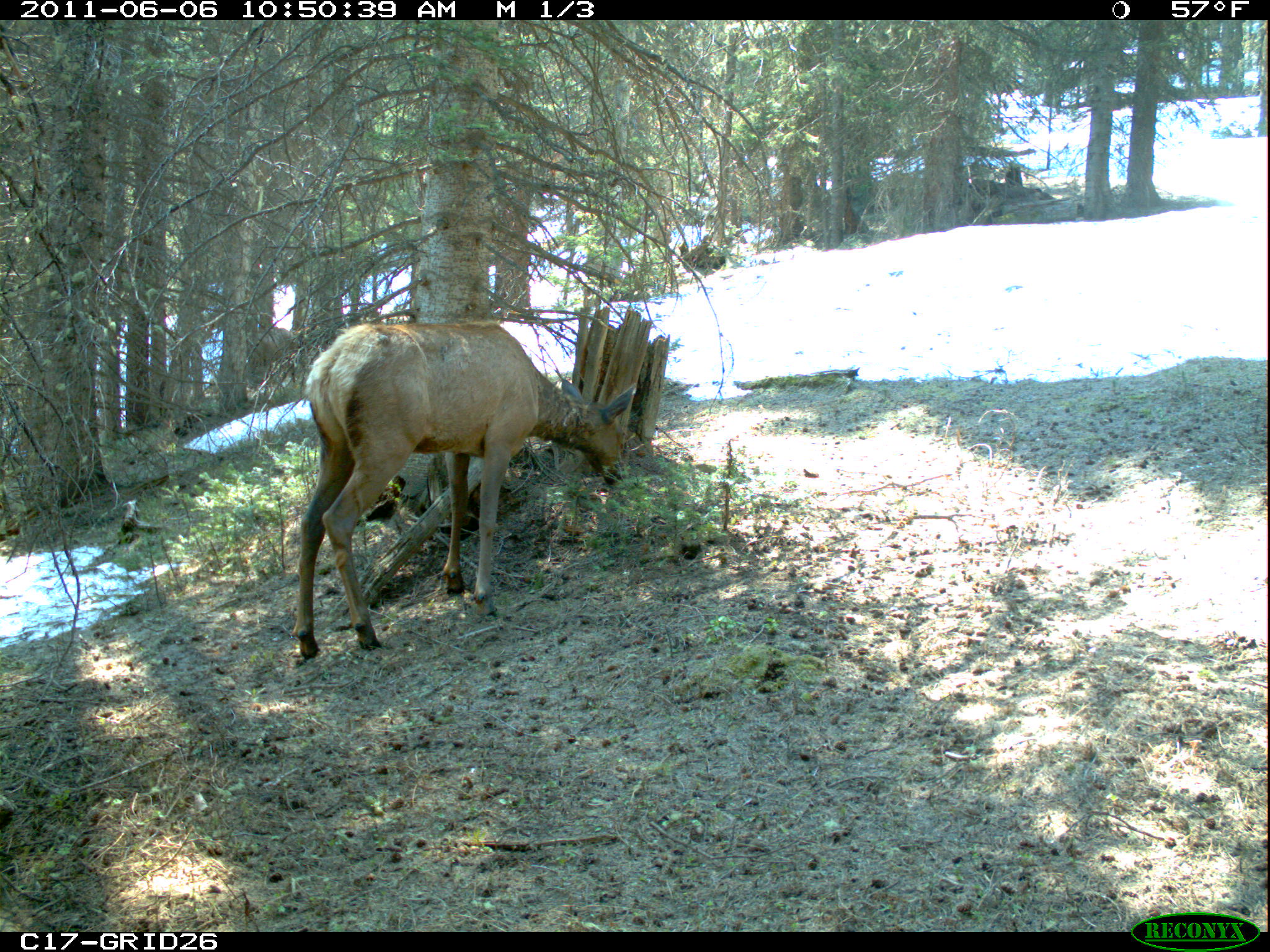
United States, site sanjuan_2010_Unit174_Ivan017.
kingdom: Animalia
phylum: Chordata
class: Mammalia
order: Artiodactyla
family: Cervidae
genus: Cervus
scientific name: Cervus elaphus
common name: red deer